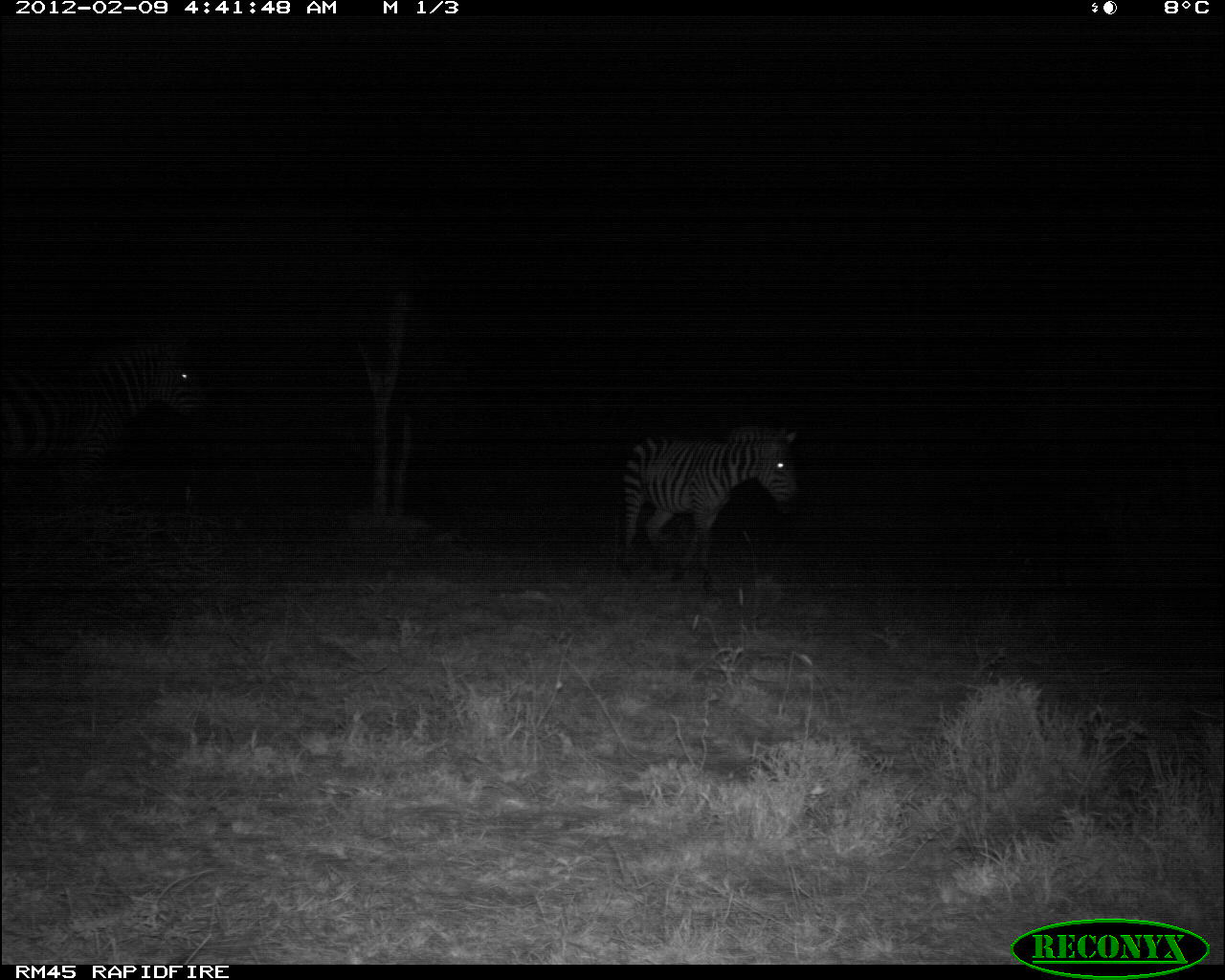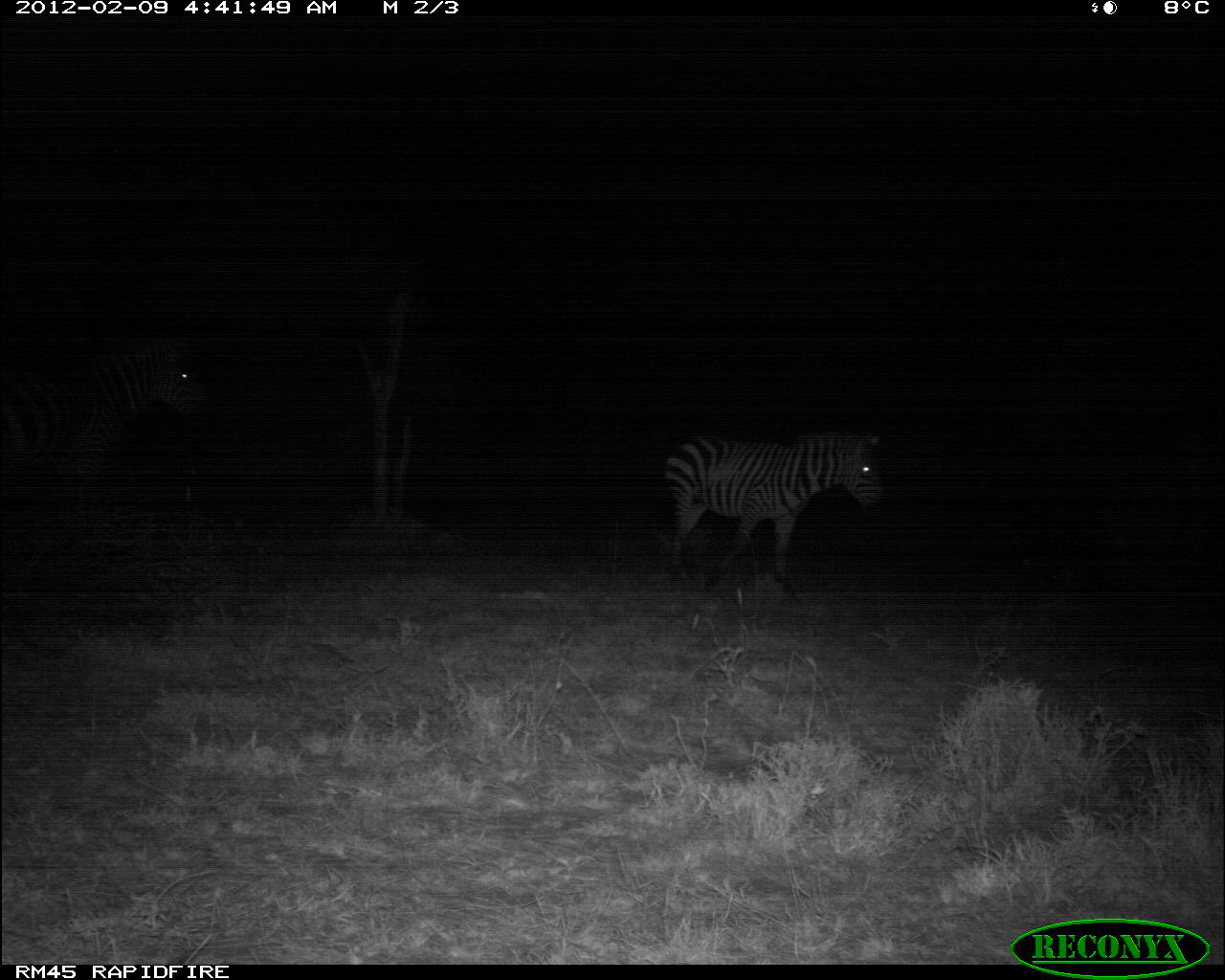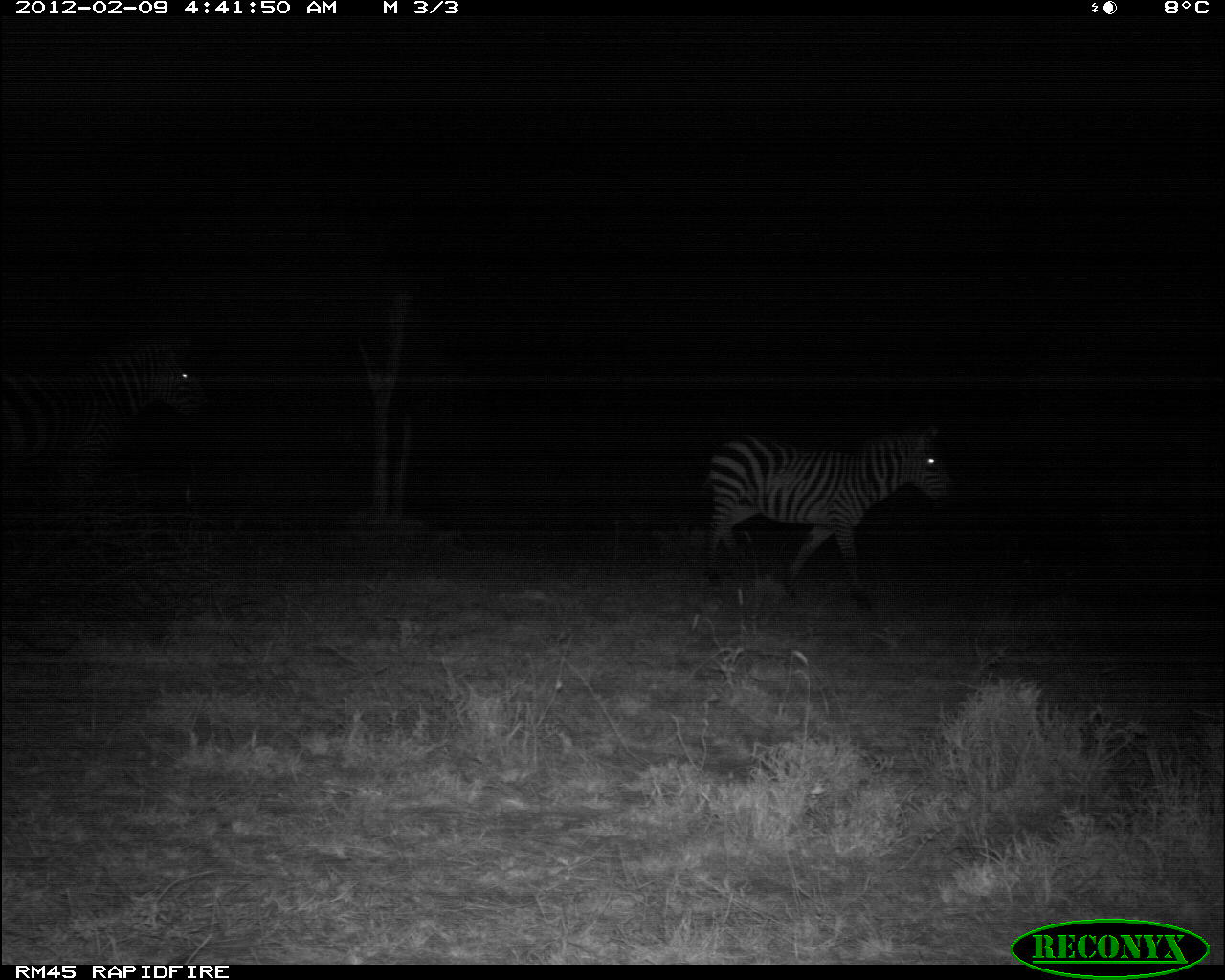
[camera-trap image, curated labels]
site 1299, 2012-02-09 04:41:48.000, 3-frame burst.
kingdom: Animalia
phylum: Chordata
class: Mammalia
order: Perissodactyla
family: Equidae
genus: Equus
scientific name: Equus quagga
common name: plains zebra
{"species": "Equus quagga (plains zebra)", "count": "1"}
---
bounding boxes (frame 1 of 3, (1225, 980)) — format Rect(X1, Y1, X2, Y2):
equus quagga: Rect(0, 328, 209, 572); Rect(616, 421, 800, 600)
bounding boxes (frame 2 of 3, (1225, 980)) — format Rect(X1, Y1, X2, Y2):
equus quagga: Rect(0, 323, 212, 572); Rect(661, 425, 889, 596)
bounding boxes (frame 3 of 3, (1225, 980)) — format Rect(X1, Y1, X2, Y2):
equus quagga: Rect(699, 420, 962, 611); Rect(0, 336, 210, 495)